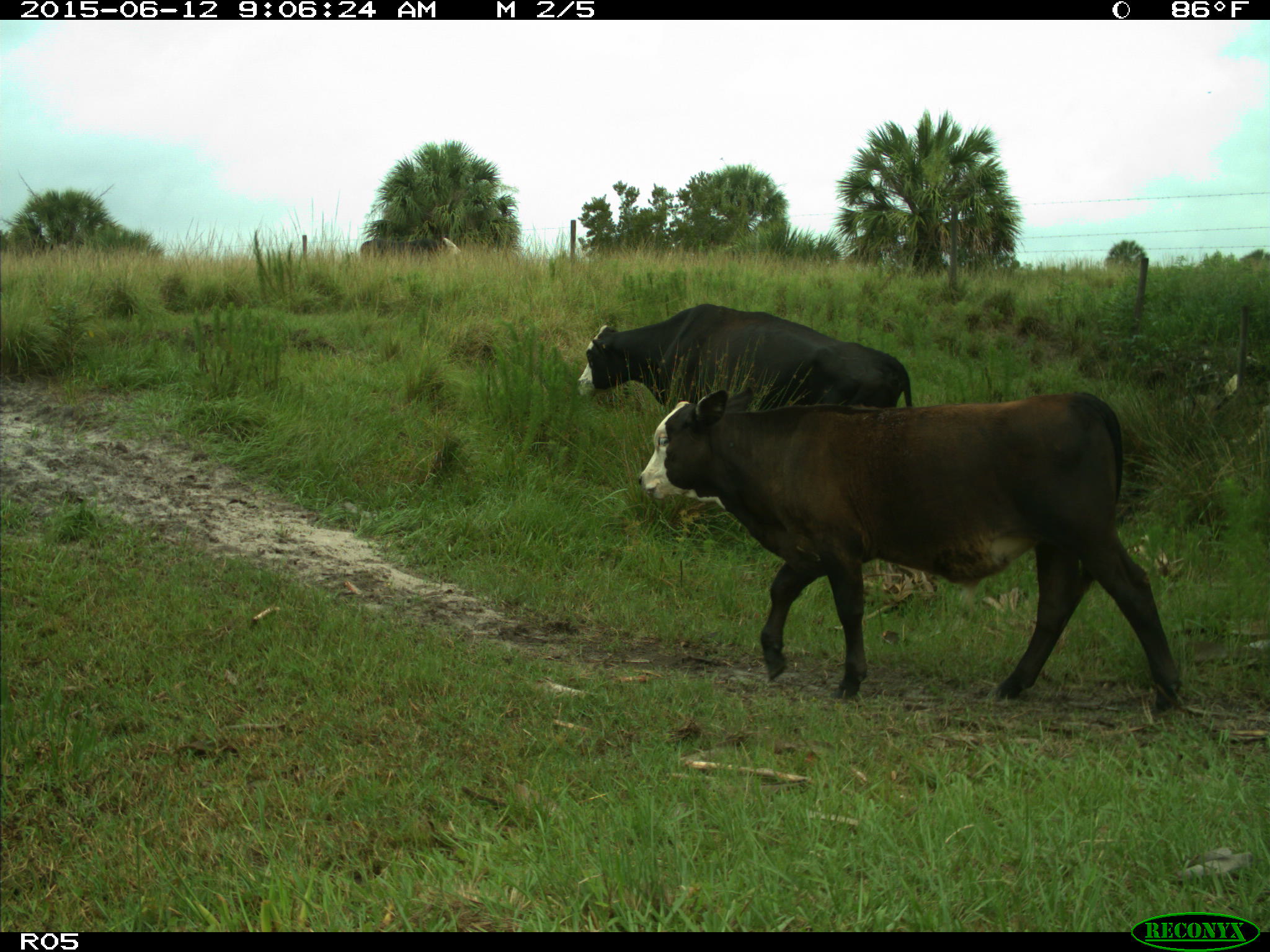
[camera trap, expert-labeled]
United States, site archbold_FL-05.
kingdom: Animalia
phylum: Chordata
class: Mammalia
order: Artiodactyla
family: Bovidae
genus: Bos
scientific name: Bos taurus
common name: domestic cow